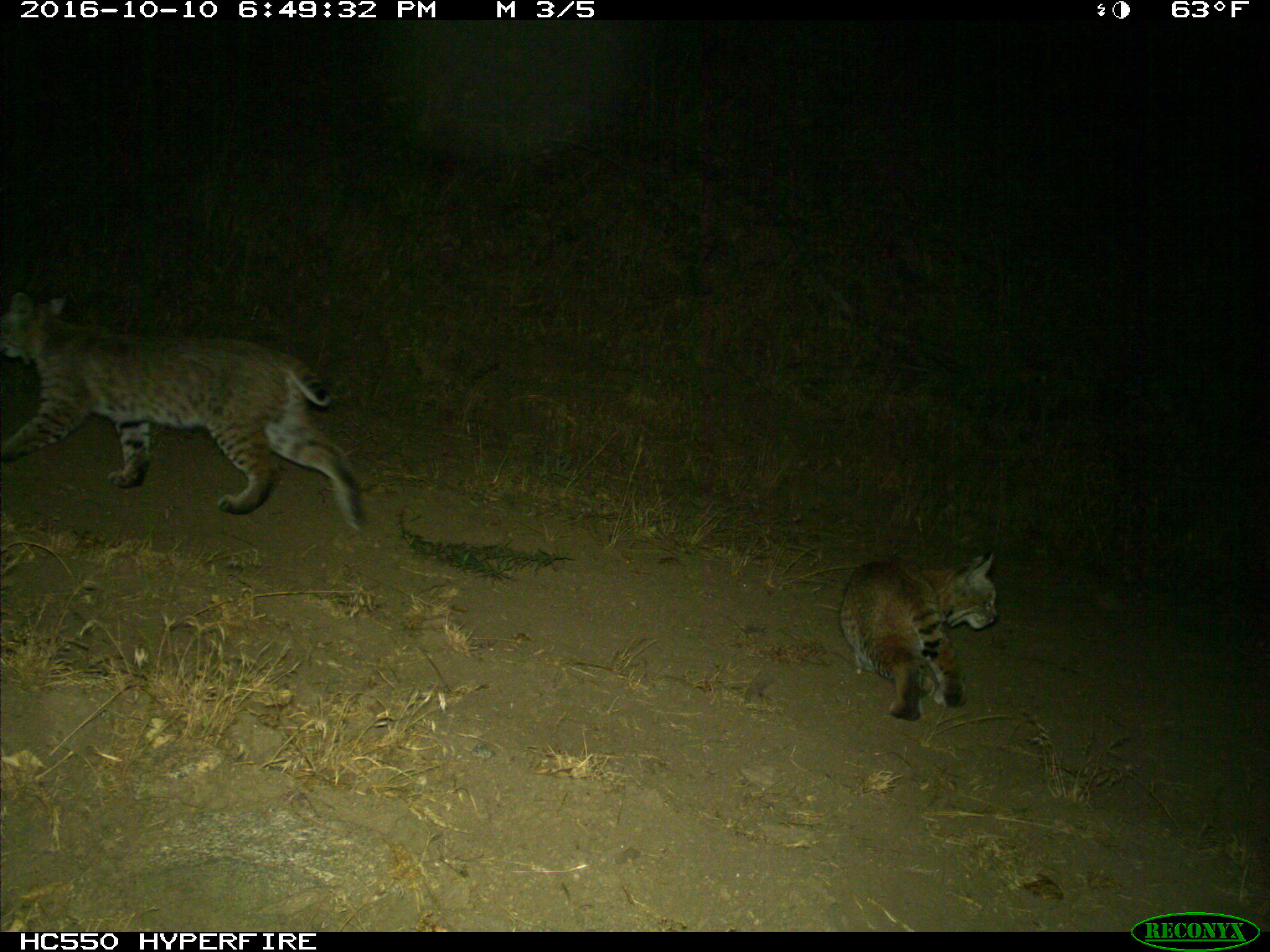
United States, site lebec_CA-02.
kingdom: Animalia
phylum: Chordata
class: Mammalia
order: Carnivora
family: Felidae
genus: Lynx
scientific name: Lynx rufus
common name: bobcat